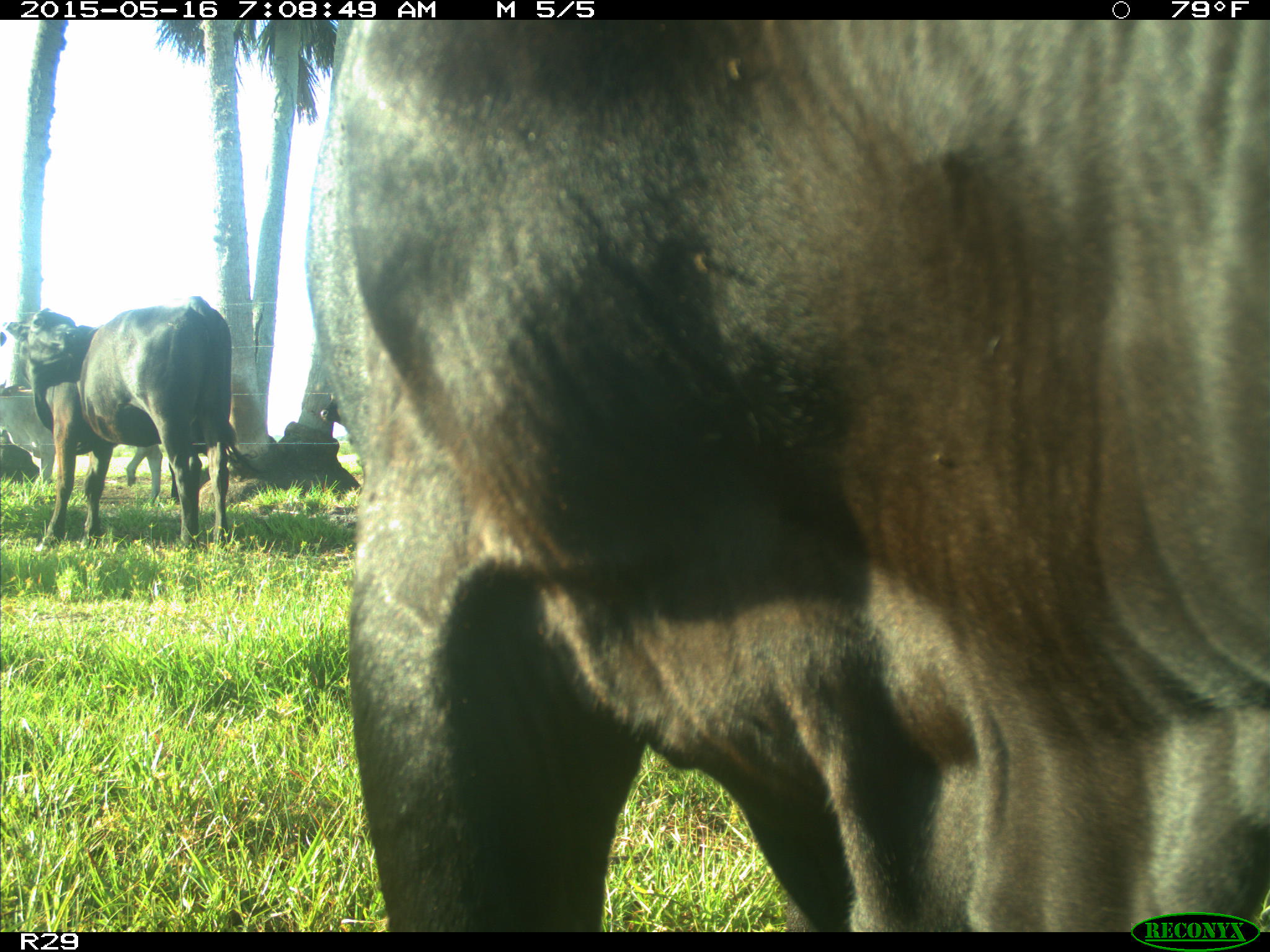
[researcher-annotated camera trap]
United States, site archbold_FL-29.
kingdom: Animalia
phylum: Chordata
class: Mammalia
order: Artiodactyla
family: Bovidae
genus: Bos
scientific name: Bos taurus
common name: domestic cow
Bos taurus (domestic cow).